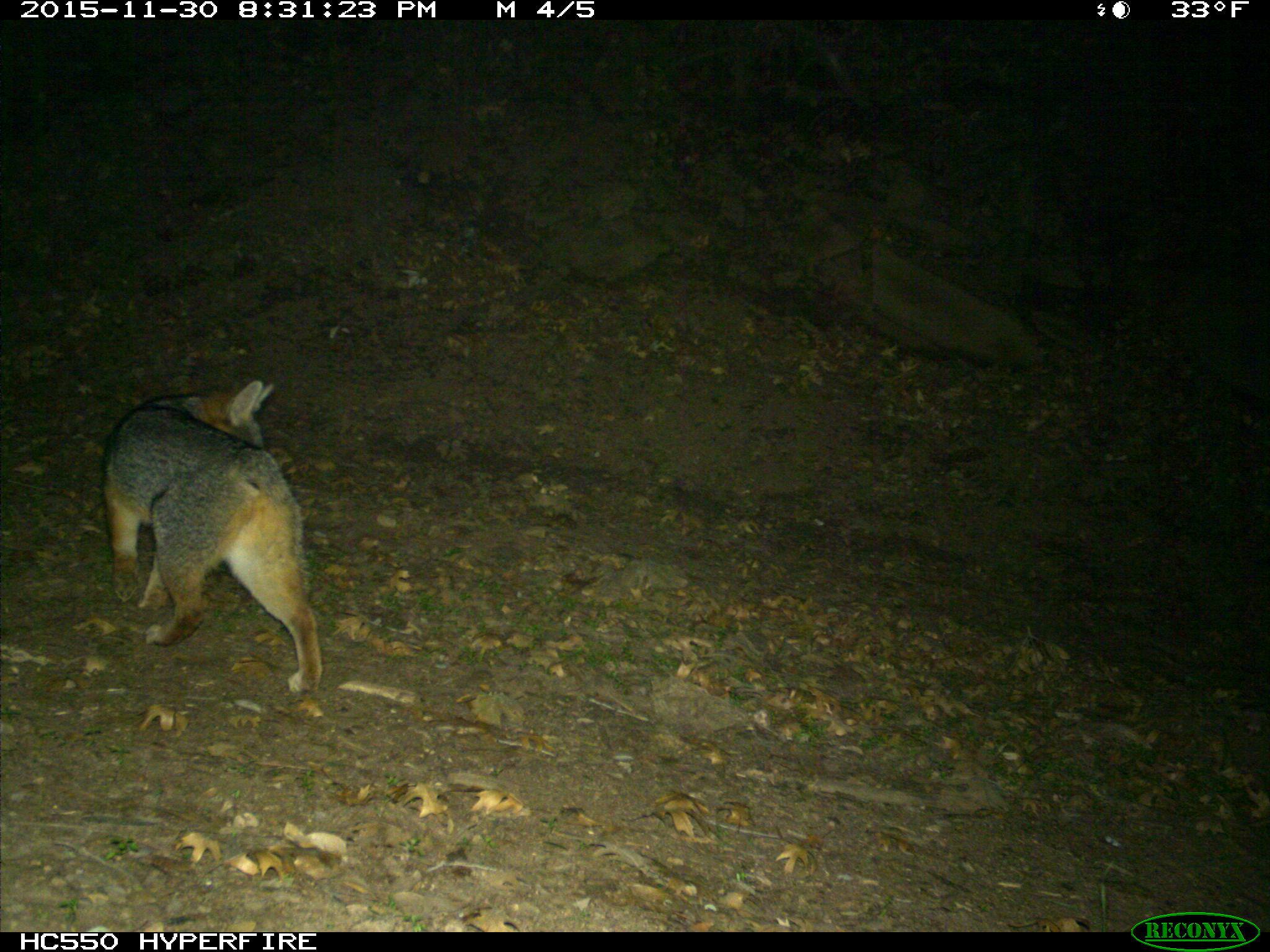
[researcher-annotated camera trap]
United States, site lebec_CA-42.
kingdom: Animalia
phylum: Chordata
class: Mammalia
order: Carnivora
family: Canidae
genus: Urocyon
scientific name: Urocyon cinereoargenteus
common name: gray fox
Urocyon cinereoargenteus (gray fox).